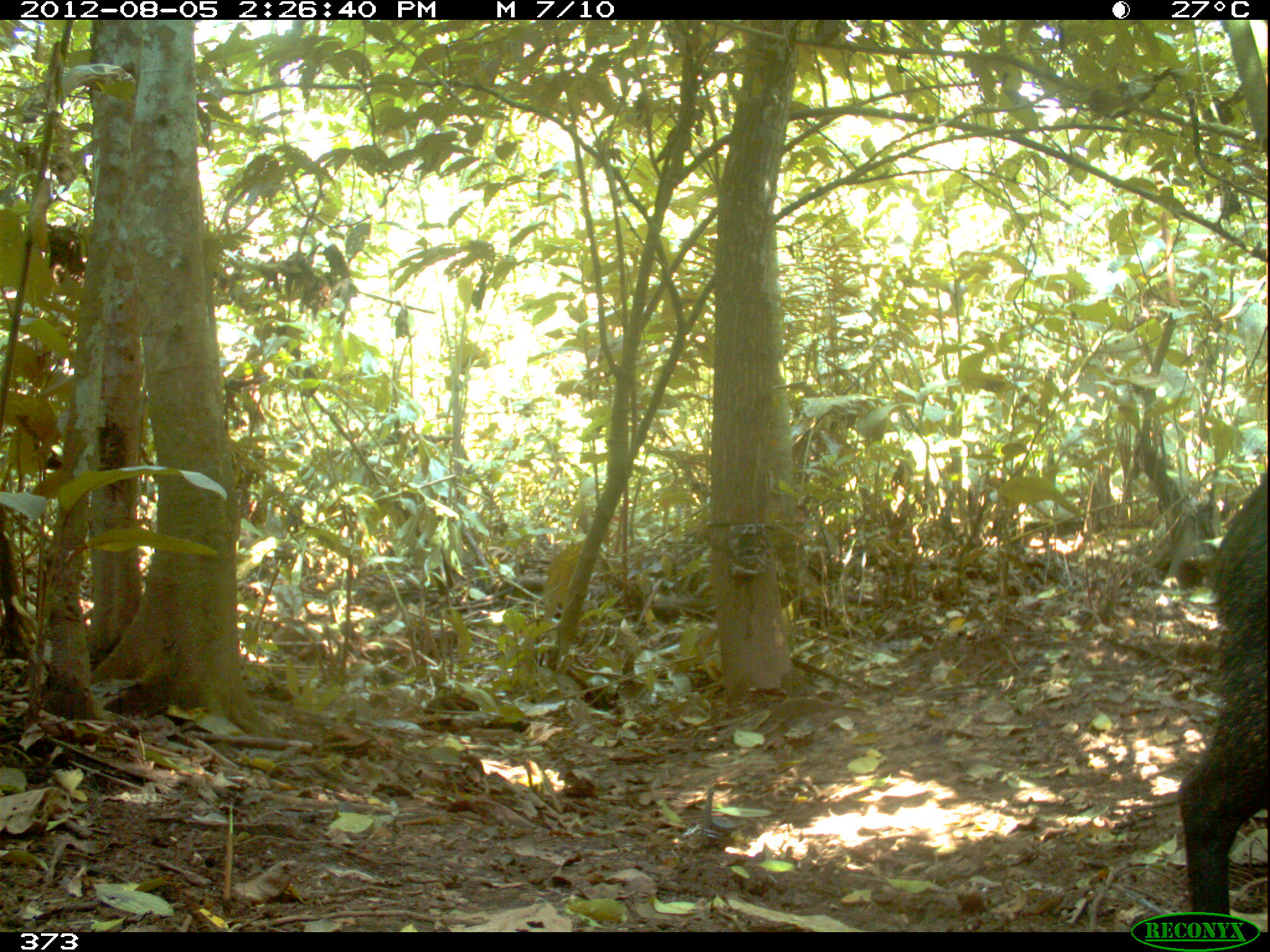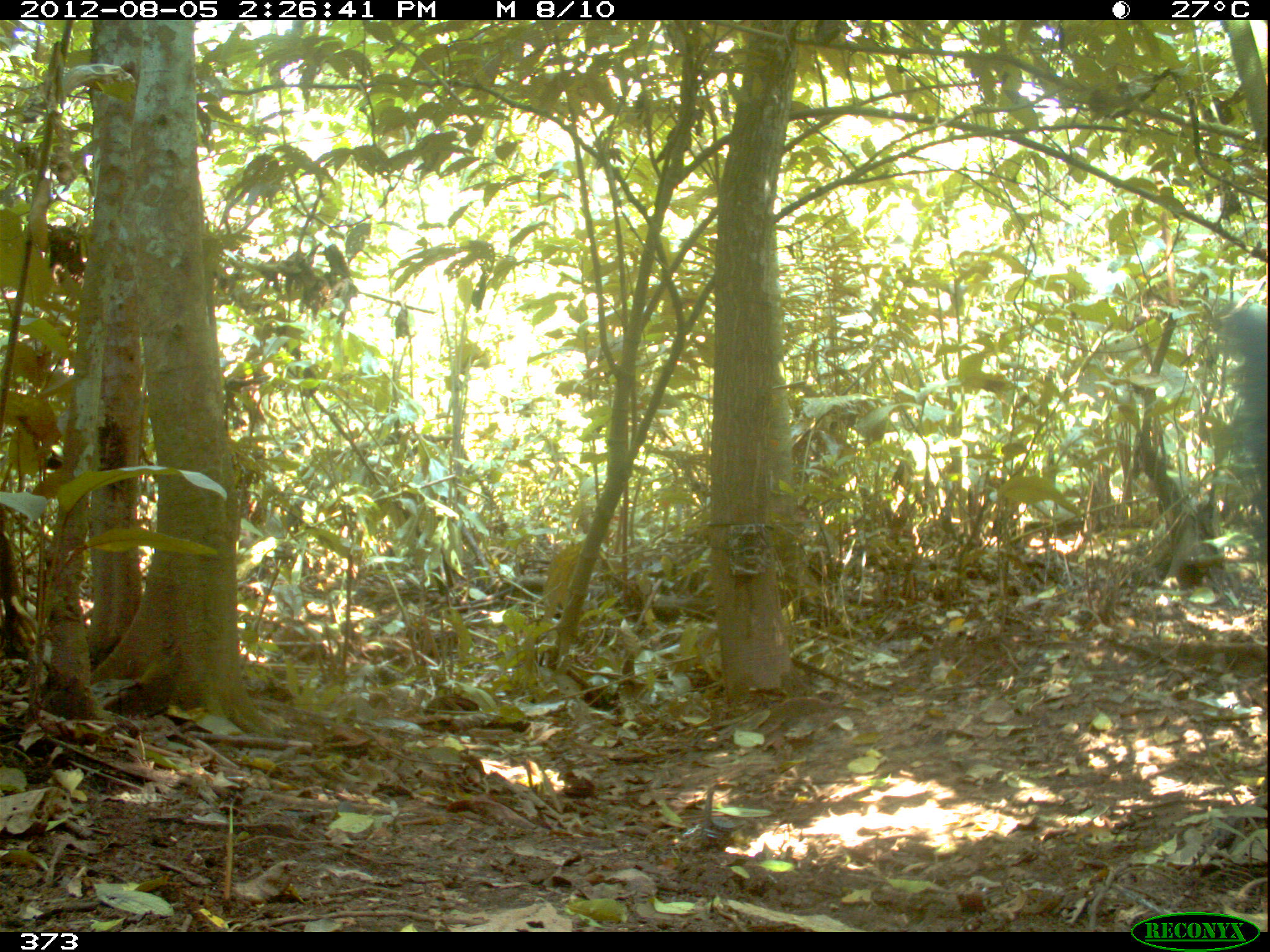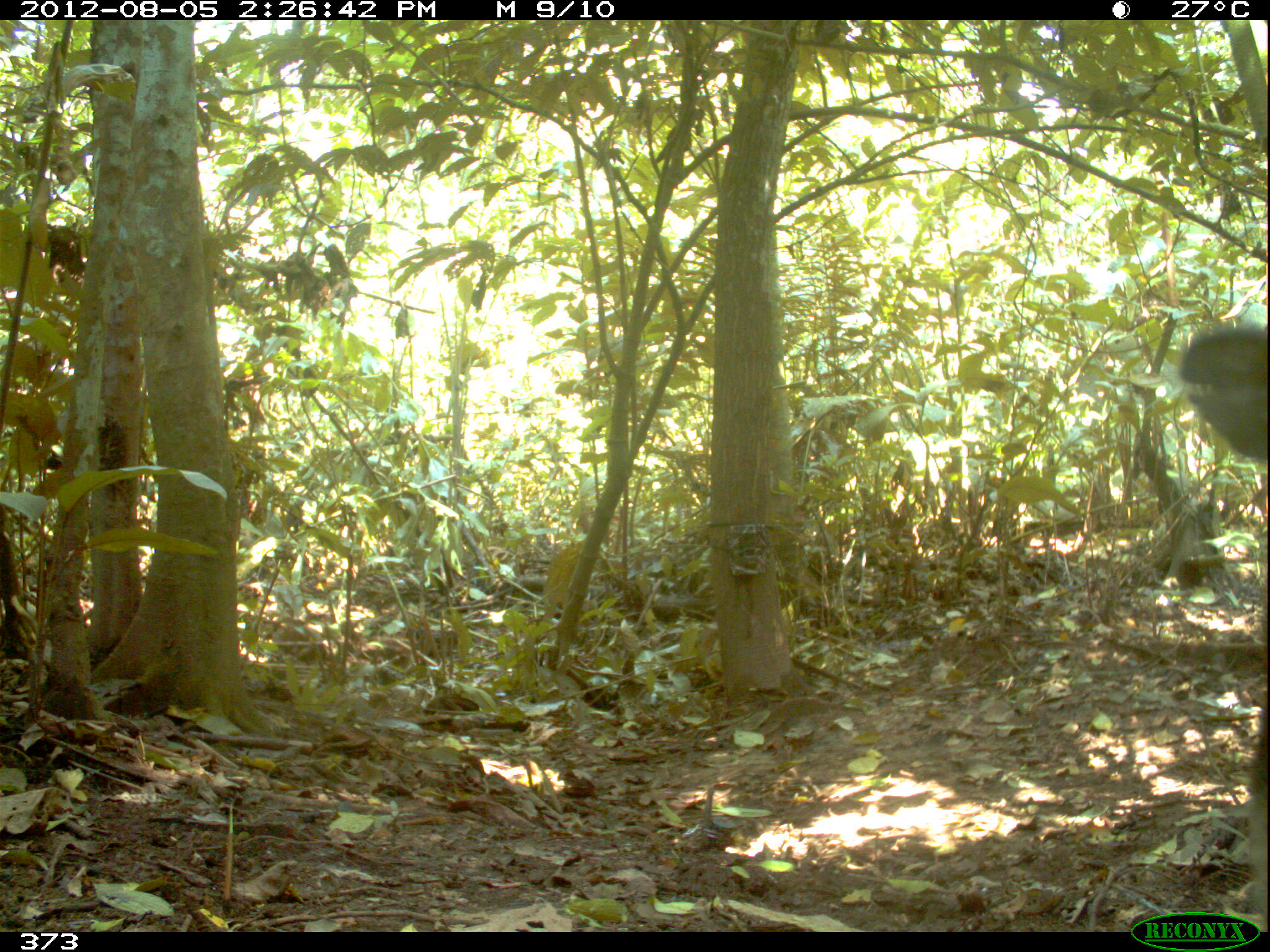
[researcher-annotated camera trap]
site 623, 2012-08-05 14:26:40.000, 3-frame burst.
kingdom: Animalia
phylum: Chordata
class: Mammalia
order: Artiodactyla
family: Tayassuidae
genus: Tayassu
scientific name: Tayassu pecari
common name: white-lipped peccary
Tayassu pecari (white-lipped peccary).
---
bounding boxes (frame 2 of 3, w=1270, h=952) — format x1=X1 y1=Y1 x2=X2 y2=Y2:
tayassu pecari: x1=1217 y1=297 x2=1269 y2=555